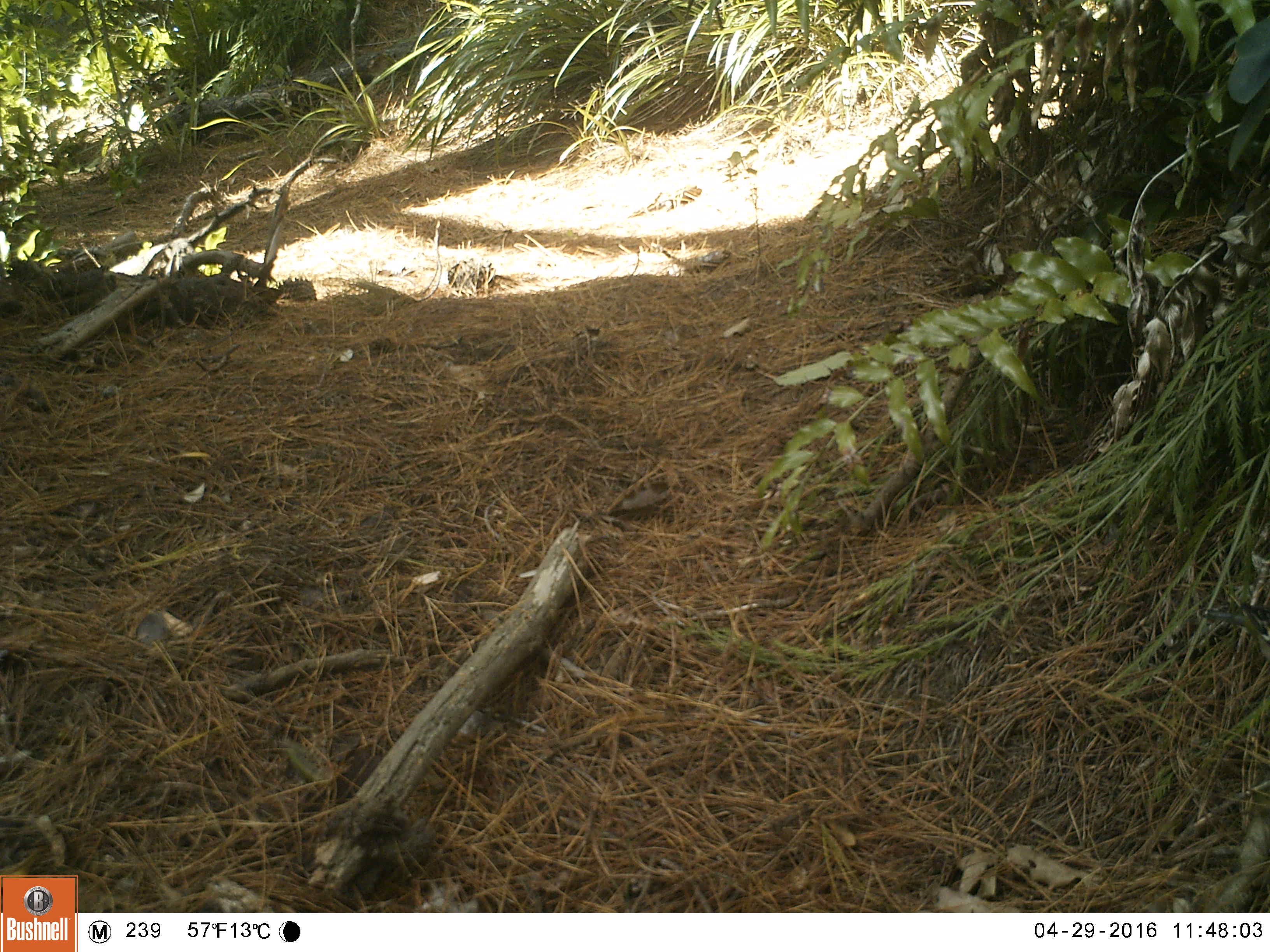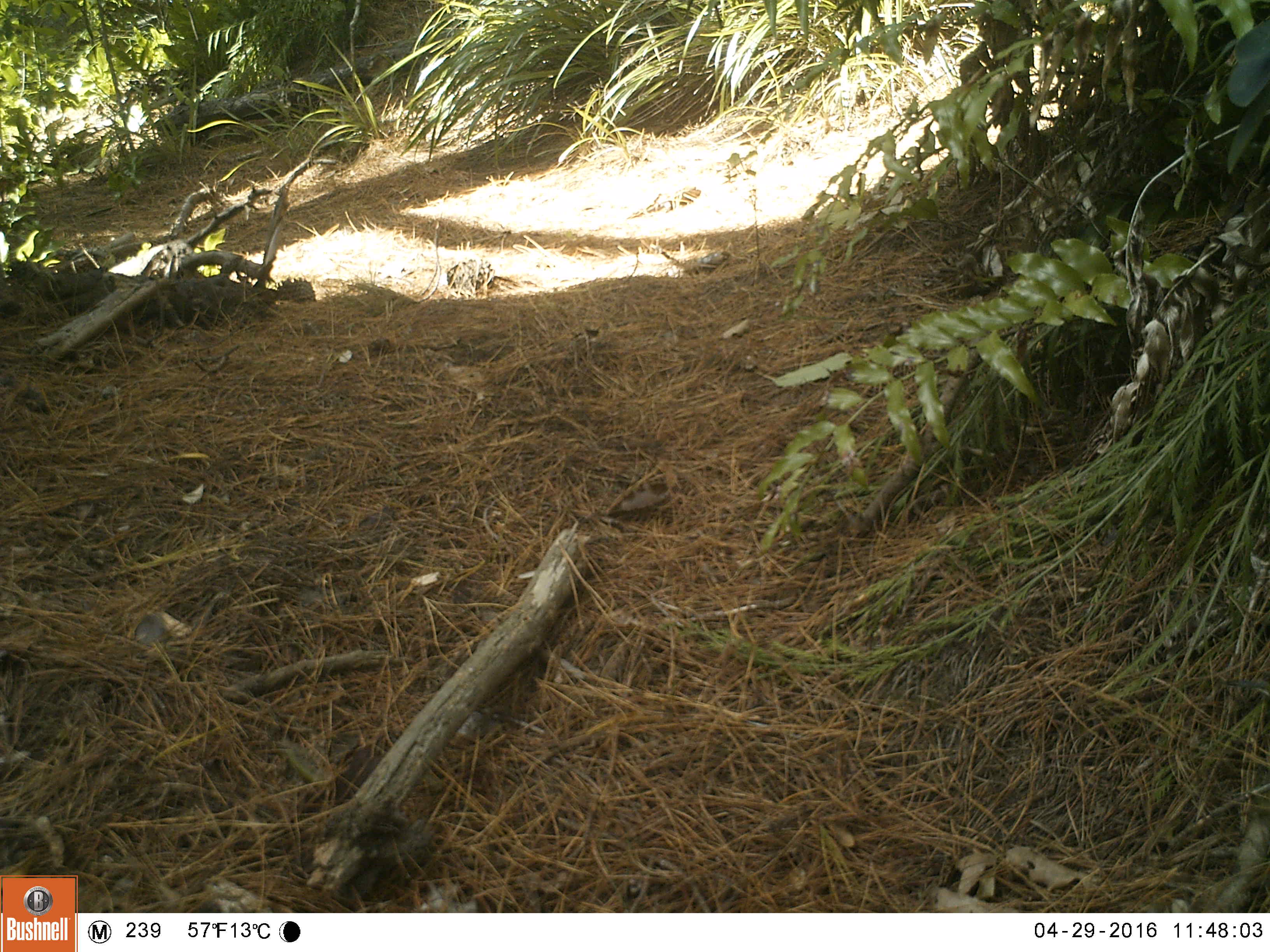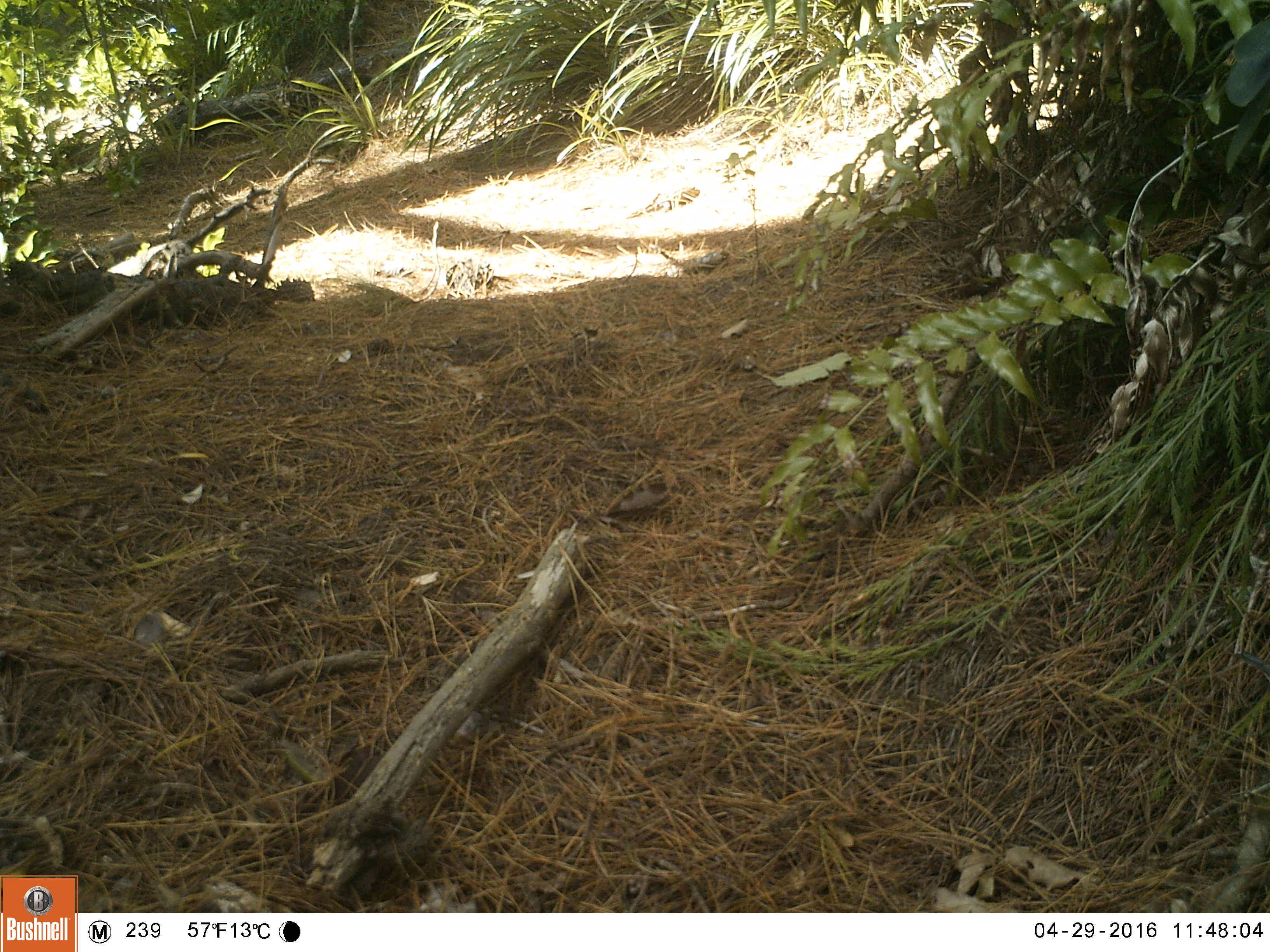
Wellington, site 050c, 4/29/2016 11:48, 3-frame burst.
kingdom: Animalia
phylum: Chordata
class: Aves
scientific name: Aves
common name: bird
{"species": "bird (Aves)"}